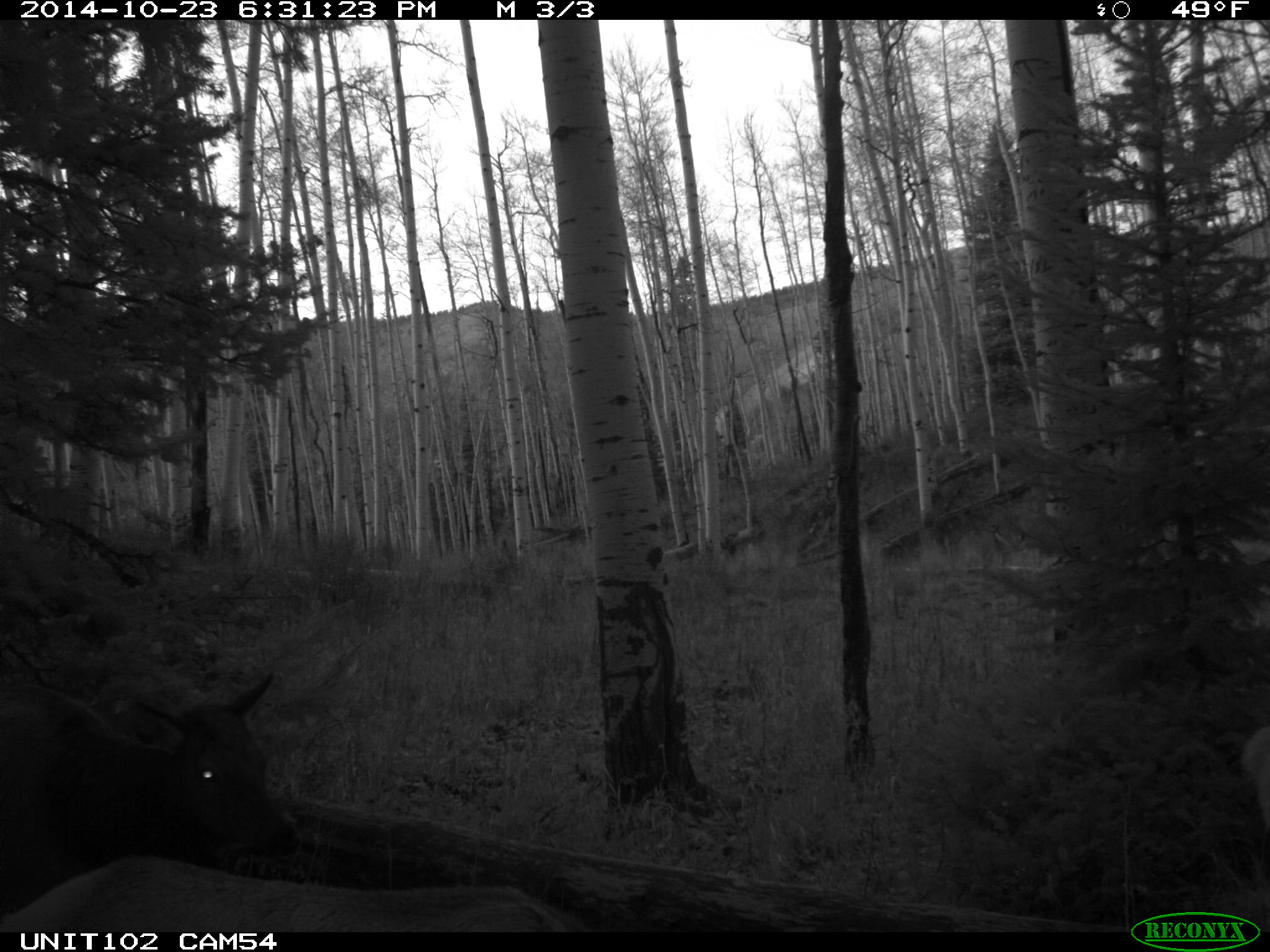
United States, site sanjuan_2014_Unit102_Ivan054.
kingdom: Animalia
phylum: Chordata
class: Mammalia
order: Artiodactyla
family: Cervidae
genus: Cervus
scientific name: Cervus elaphus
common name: red deer